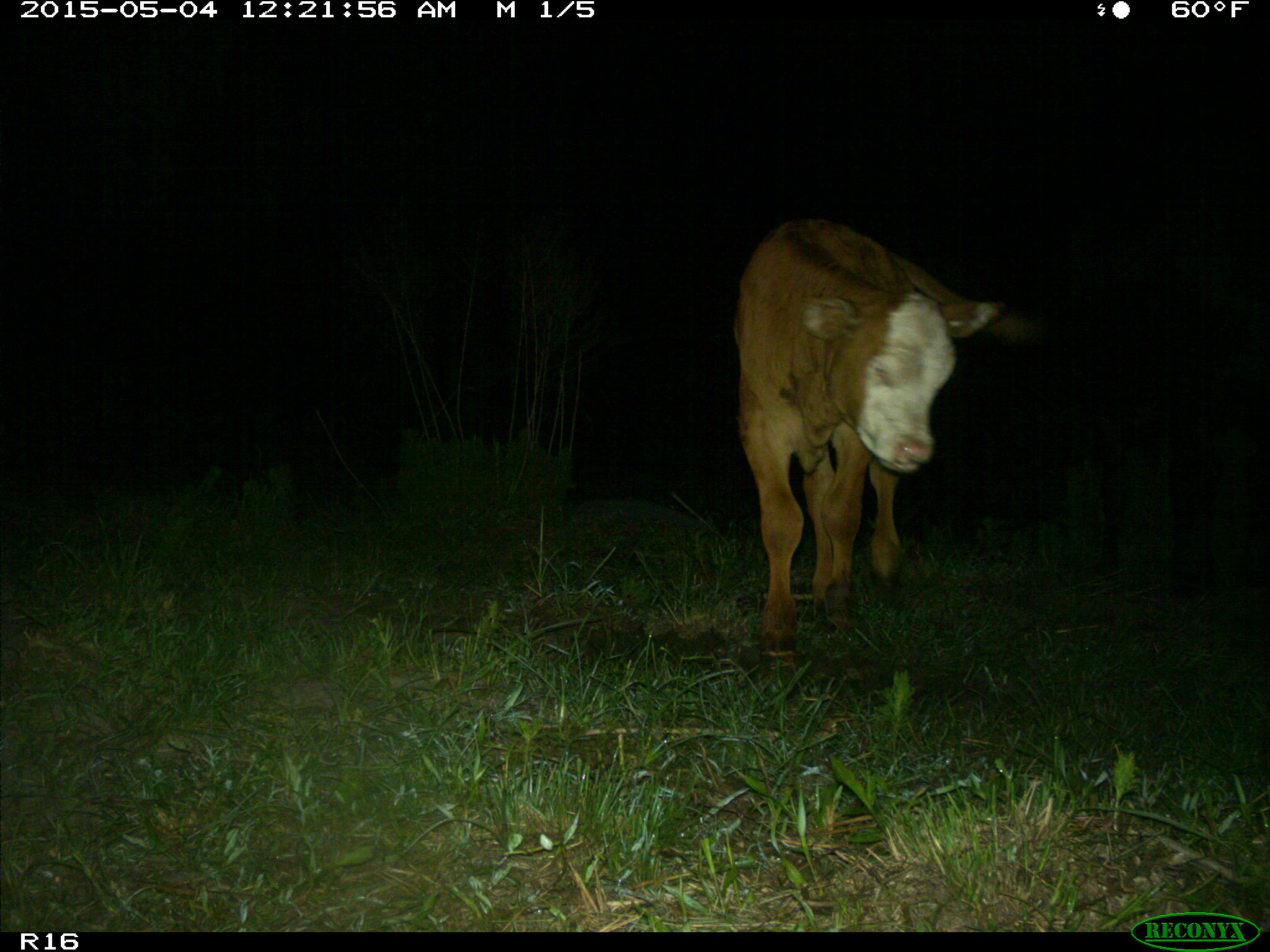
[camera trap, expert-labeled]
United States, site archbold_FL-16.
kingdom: Animalia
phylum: Chordata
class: Mammalia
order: Artiodactyla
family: Bovidae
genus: Bos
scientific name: Bos taurus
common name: domestic cow